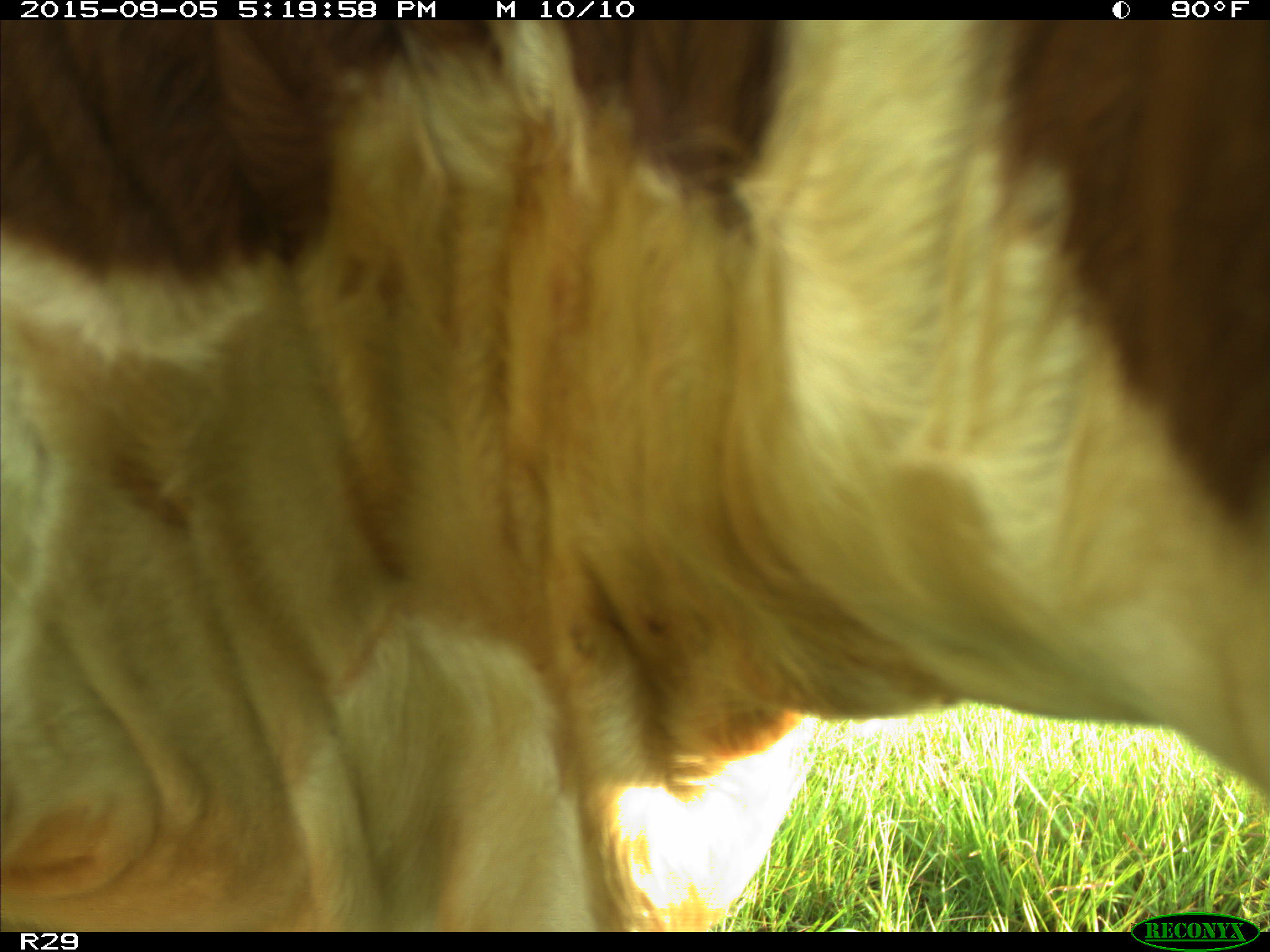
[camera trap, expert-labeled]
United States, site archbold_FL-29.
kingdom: Animalia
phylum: Chordata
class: Mammalia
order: Artiodactyla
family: Bovidae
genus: Bos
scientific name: Bos taurus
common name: domestic cow